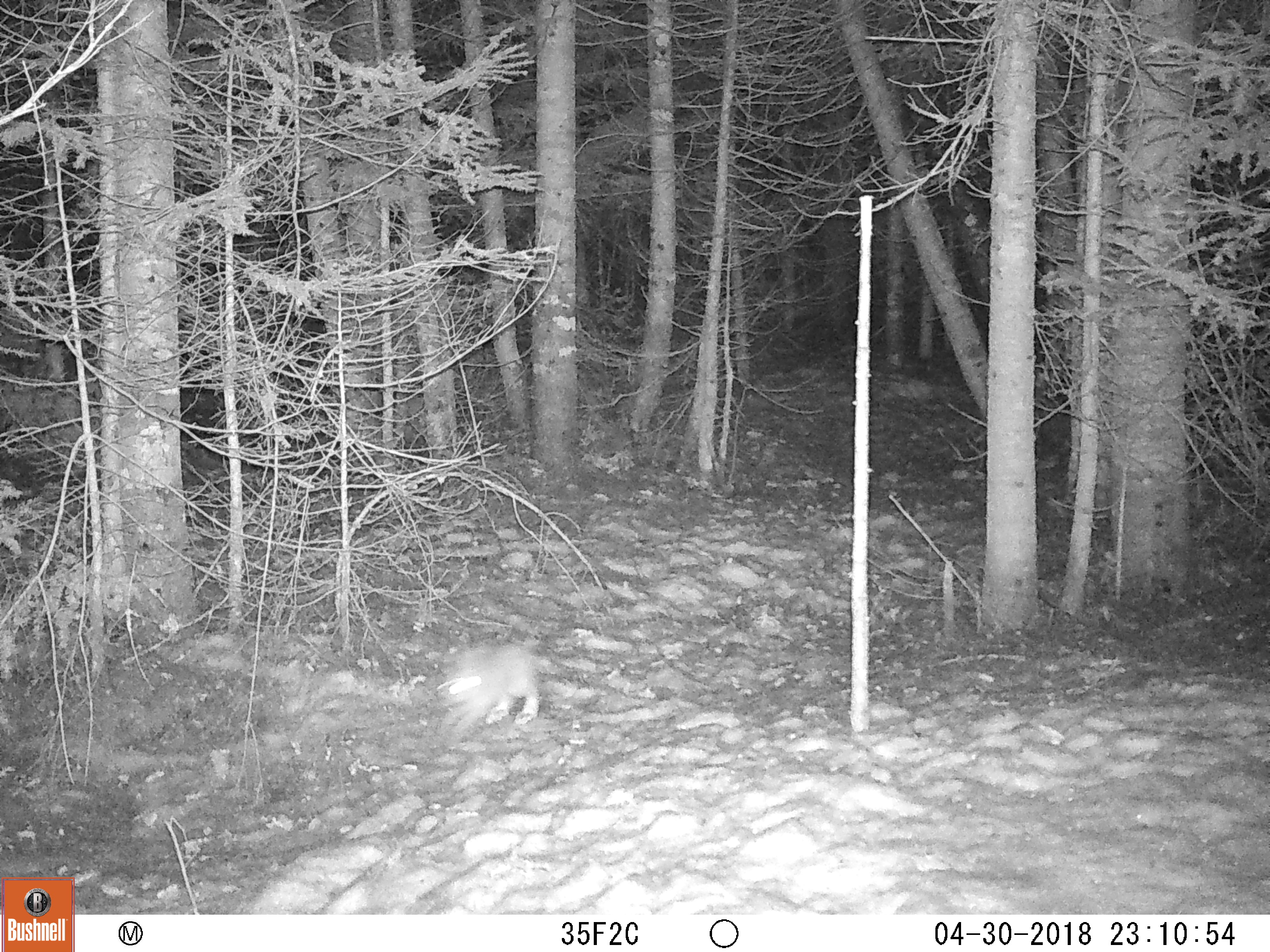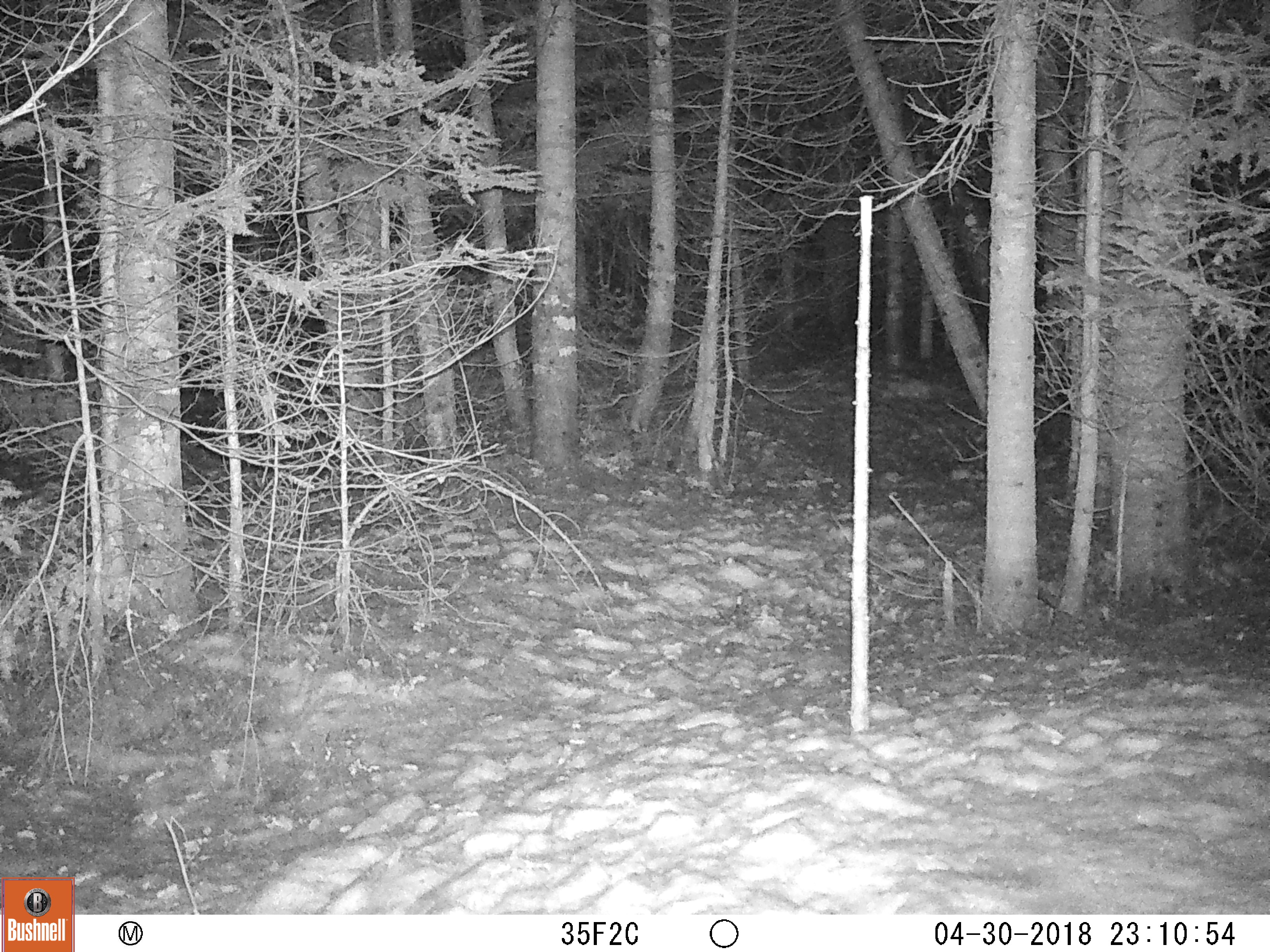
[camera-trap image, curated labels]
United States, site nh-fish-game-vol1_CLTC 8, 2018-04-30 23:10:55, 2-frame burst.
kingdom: Animalia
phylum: Chordata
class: Mammalia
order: Lagomorpha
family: Leporidae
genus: Lepus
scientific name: Lepus americanus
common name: snowshoe hare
Snowshoe hare (Lepus americanus).